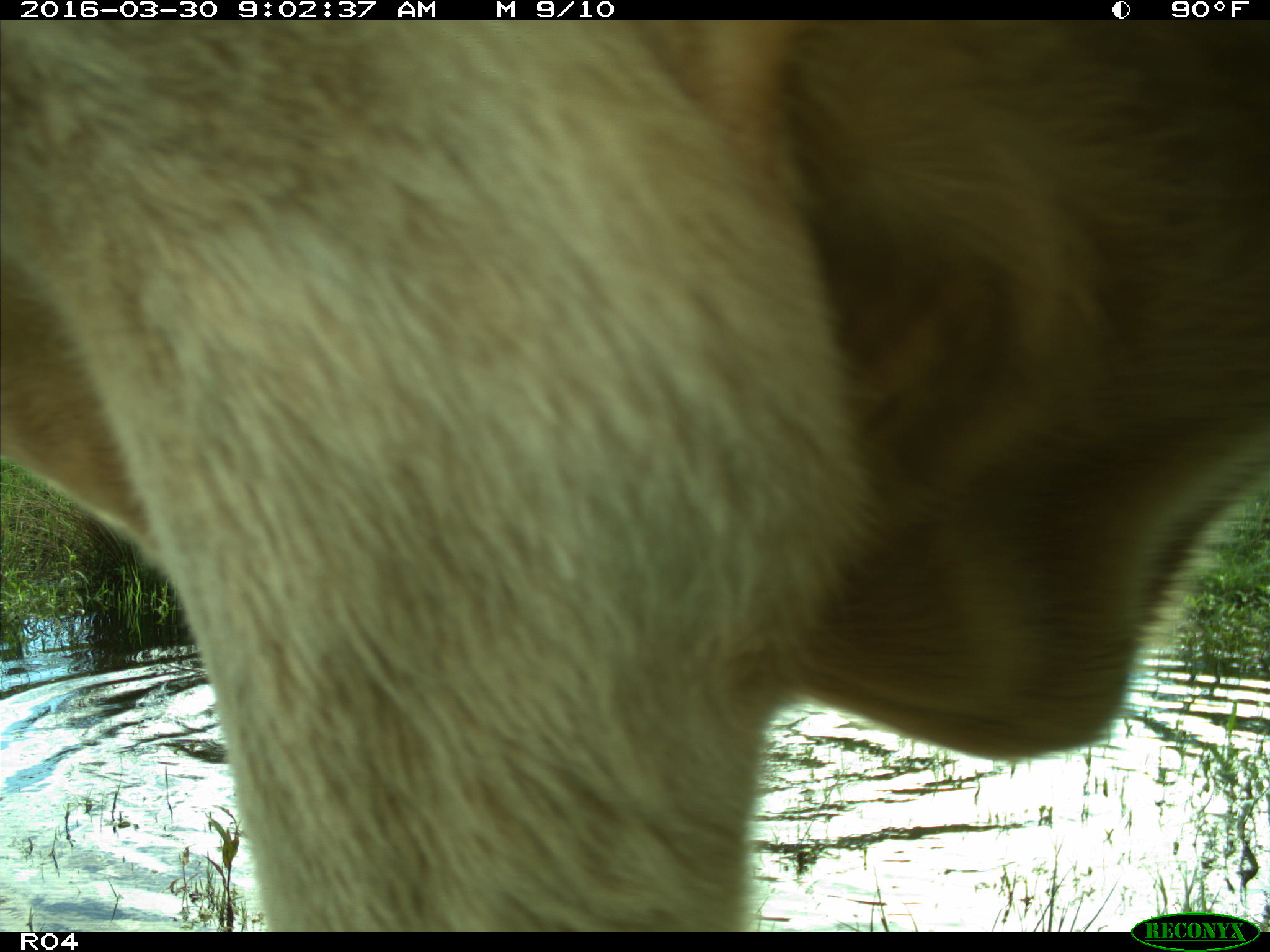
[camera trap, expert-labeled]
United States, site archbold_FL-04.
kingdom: Animalia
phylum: Chordata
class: Mammalia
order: Artiodactyla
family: Bovidae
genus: Bos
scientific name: Bos taurus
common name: domestic cow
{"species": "Bos taurus (domestic cow)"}